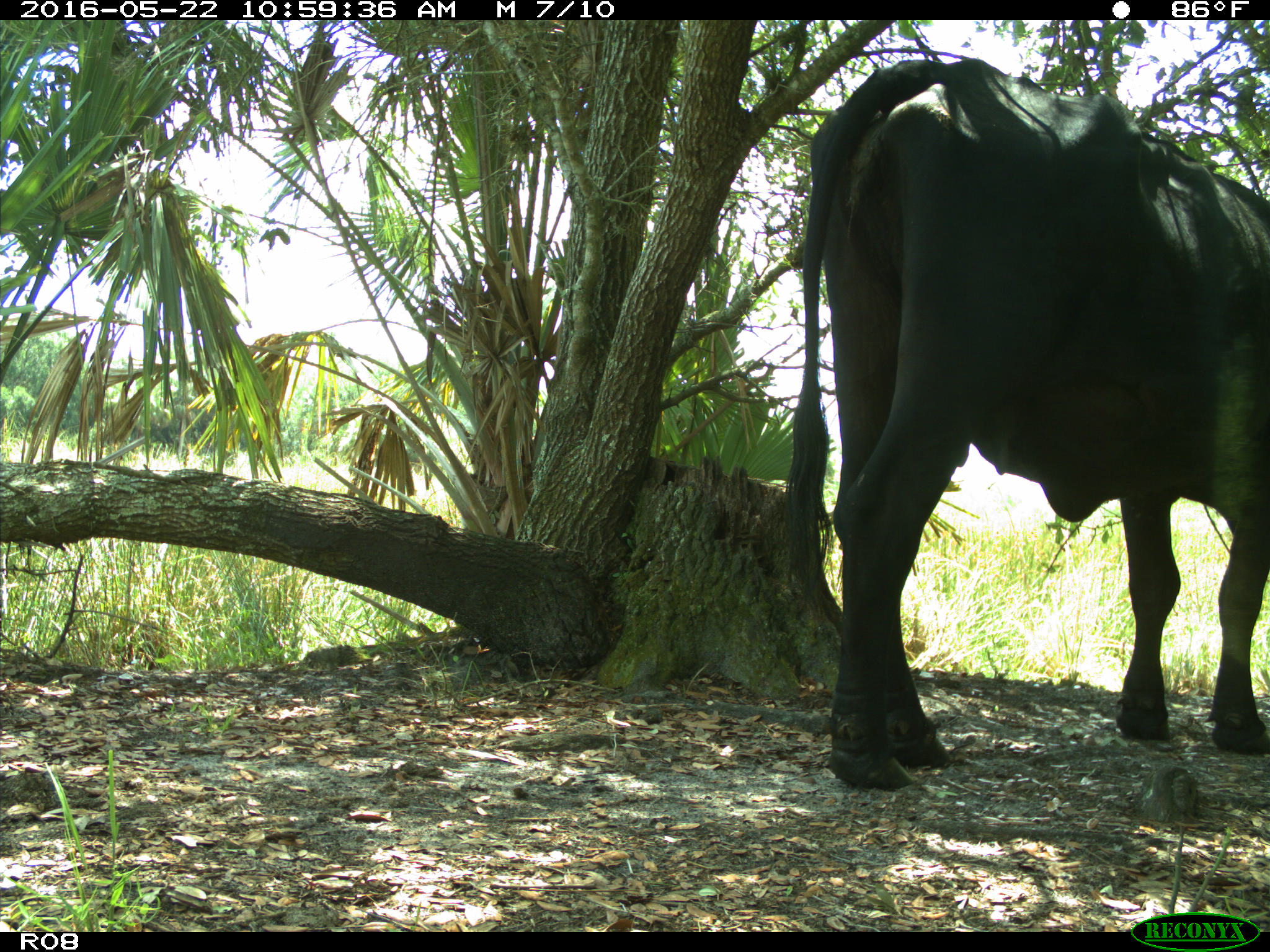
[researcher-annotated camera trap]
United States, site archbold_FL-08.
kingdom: Animalia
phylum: Chordata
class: Mammalia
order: Artiodactyla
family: Bovidae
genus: Bos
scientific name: Bos taurus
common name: domestic cow